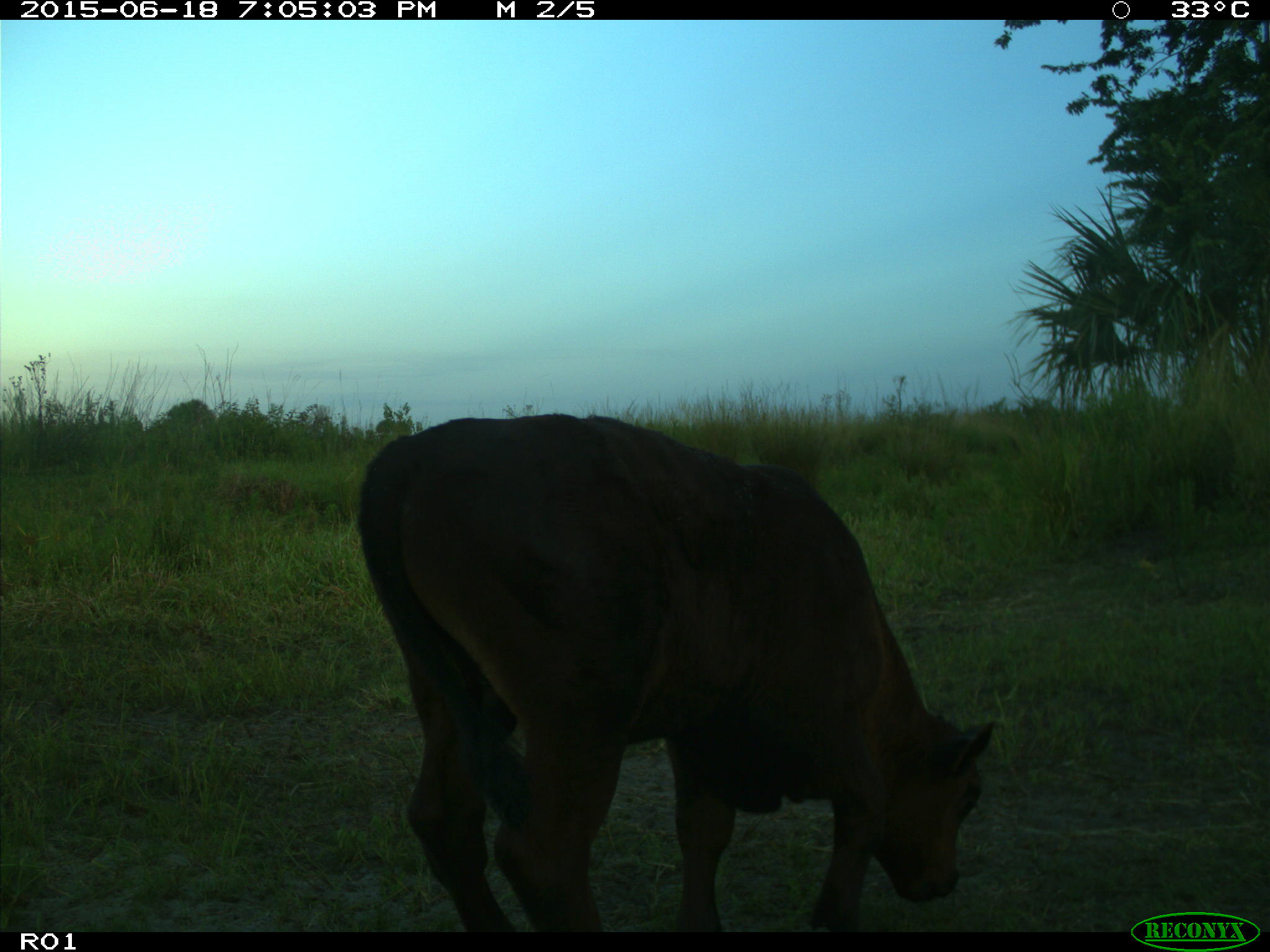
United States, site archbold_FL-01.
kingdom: Animalia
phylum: Chordata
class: Mammalia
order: Artiodactyla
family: Bovidae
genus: Bos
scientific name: Bos taurus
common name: domestic cow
Bos taurus (domestic cow).